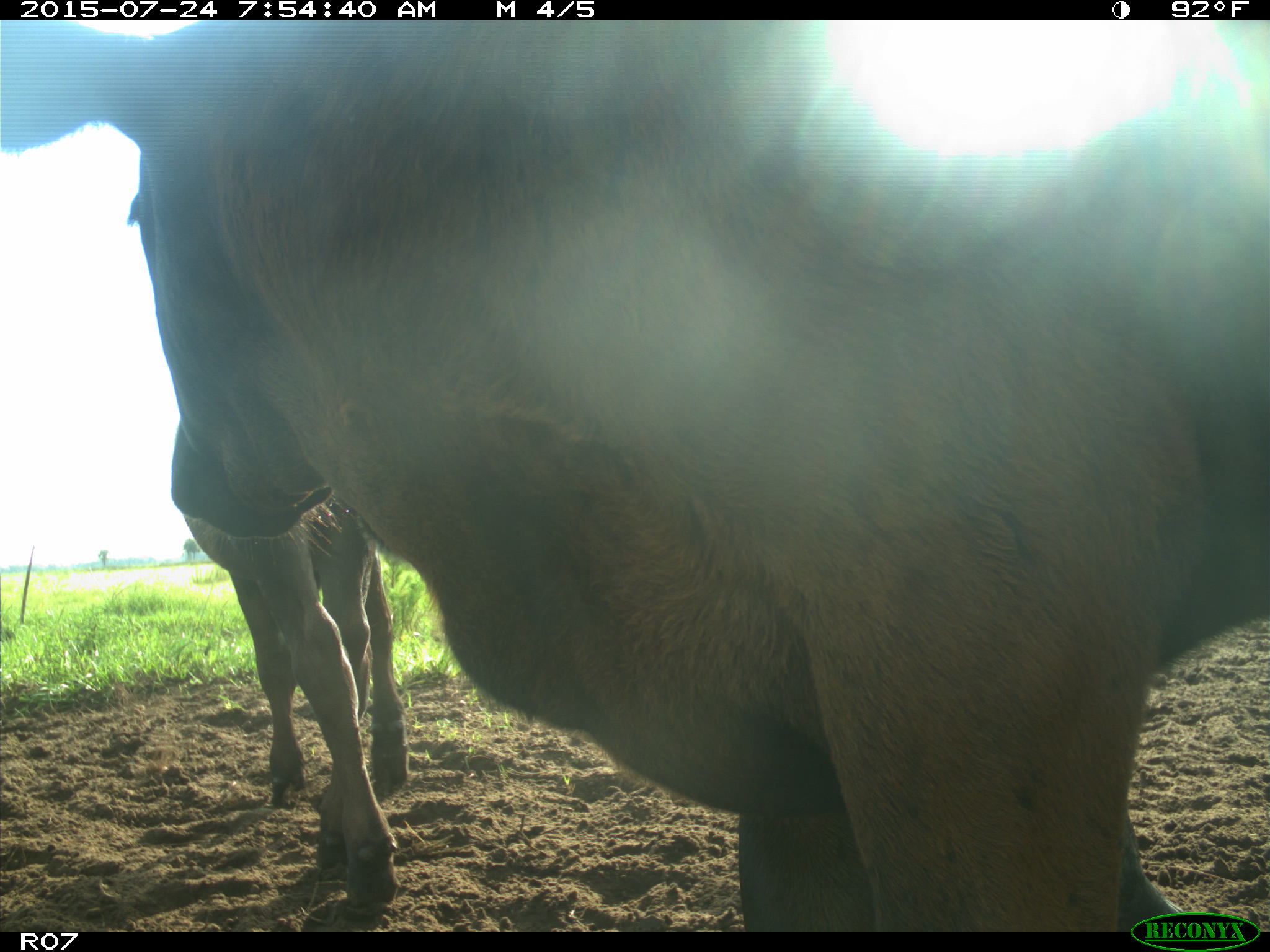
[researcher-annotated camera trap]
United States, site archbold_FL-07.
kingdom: Animalia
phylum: Chordata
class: Mammalia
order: Artiodactyla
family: Bovidae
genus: Bos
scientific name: Bos taurus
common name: domestic cow